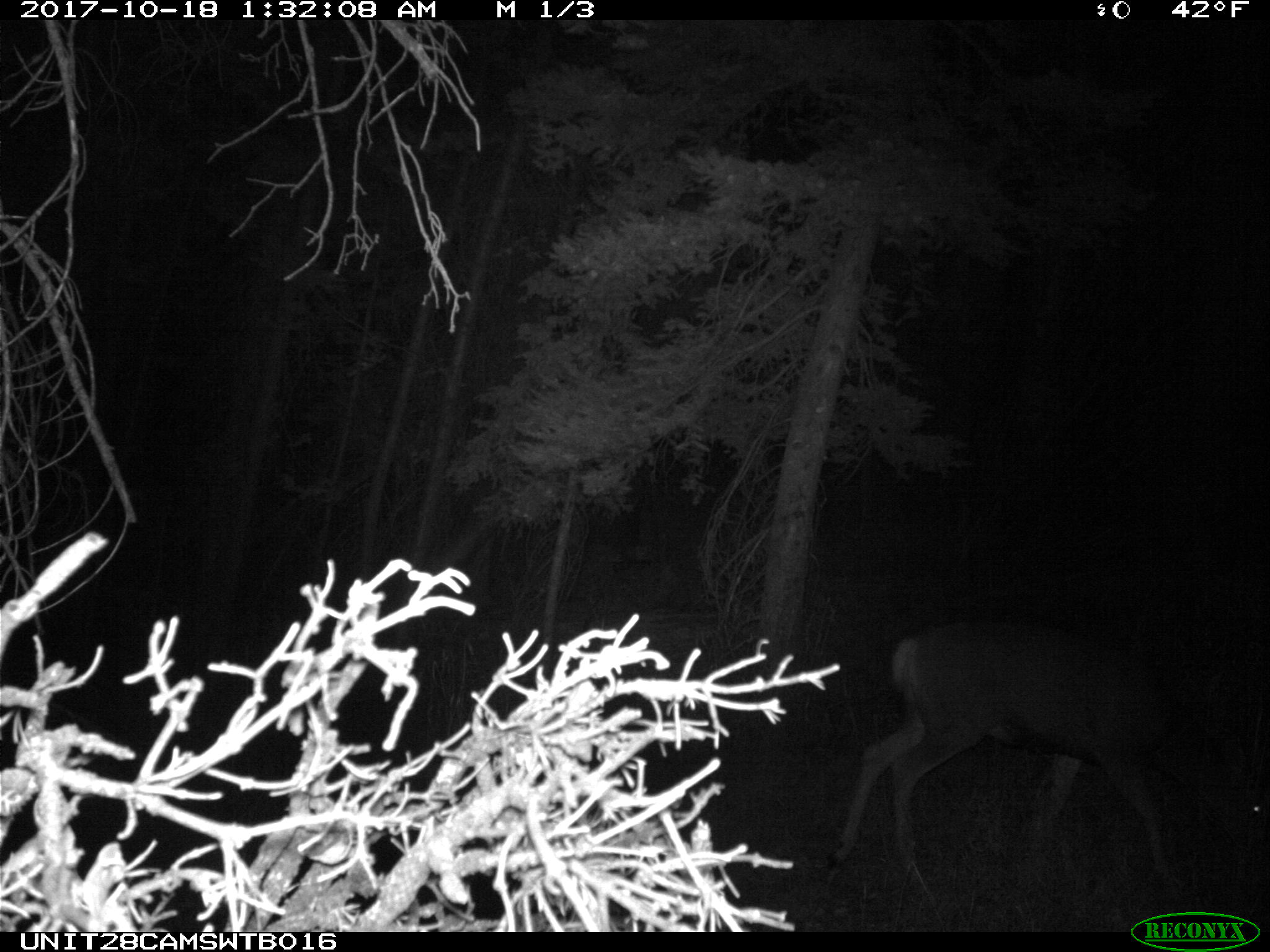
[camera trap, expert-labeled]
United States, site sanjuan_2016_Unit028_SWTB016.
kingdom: Animalia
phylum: Chordata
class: Mammalia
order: Artiodactyla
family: Cervidae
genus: Odocoileus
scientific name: Odocoileus hemionus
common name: mule deer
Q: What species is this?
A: Odocoileus hemionus (mule deer).